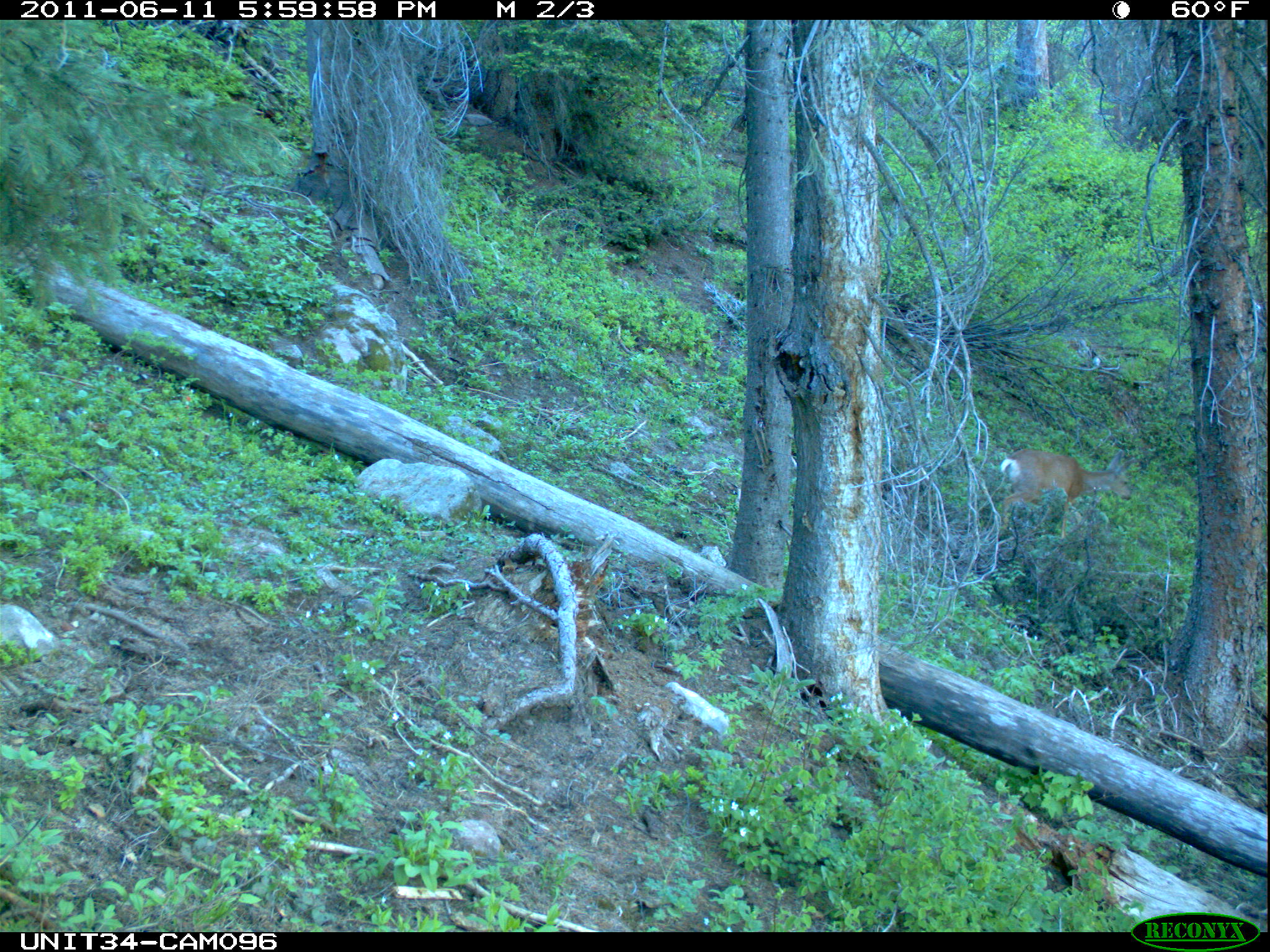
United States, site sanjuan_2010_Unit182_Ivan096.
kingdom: Animalia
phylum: Chordata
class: Mammalia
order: Artiodactyla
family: Cervidae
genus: Odocoileus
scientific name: Odocoileus hemionus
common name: mule deer